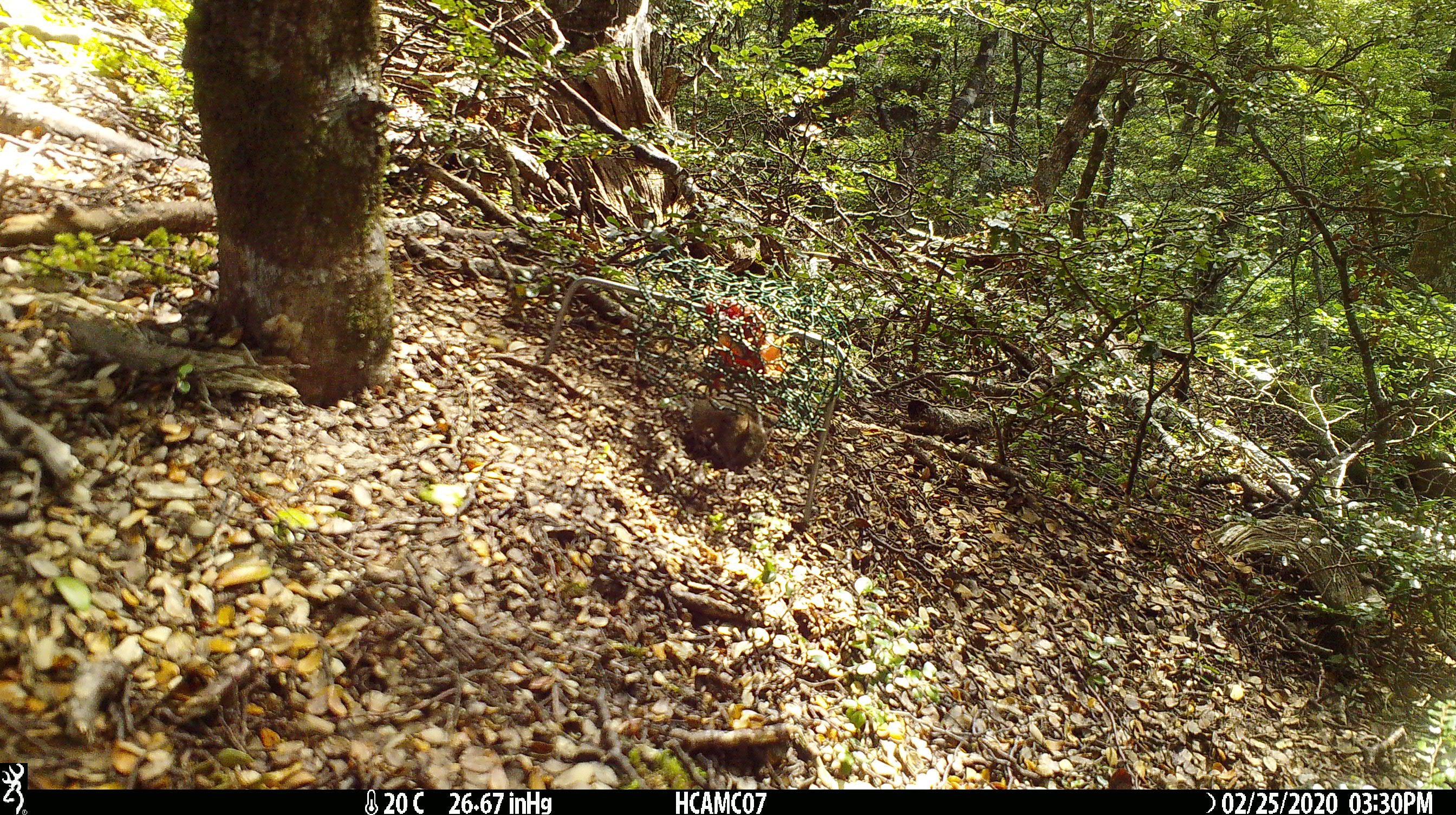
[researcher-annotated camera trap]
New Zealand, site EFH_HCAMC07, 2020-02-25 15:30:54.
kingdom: Animalia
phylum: Chordata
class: Mammalia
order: Rodentia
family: Muridae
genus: Mus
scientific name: Mus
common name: mouse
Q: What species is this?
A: Mouse (Mus).